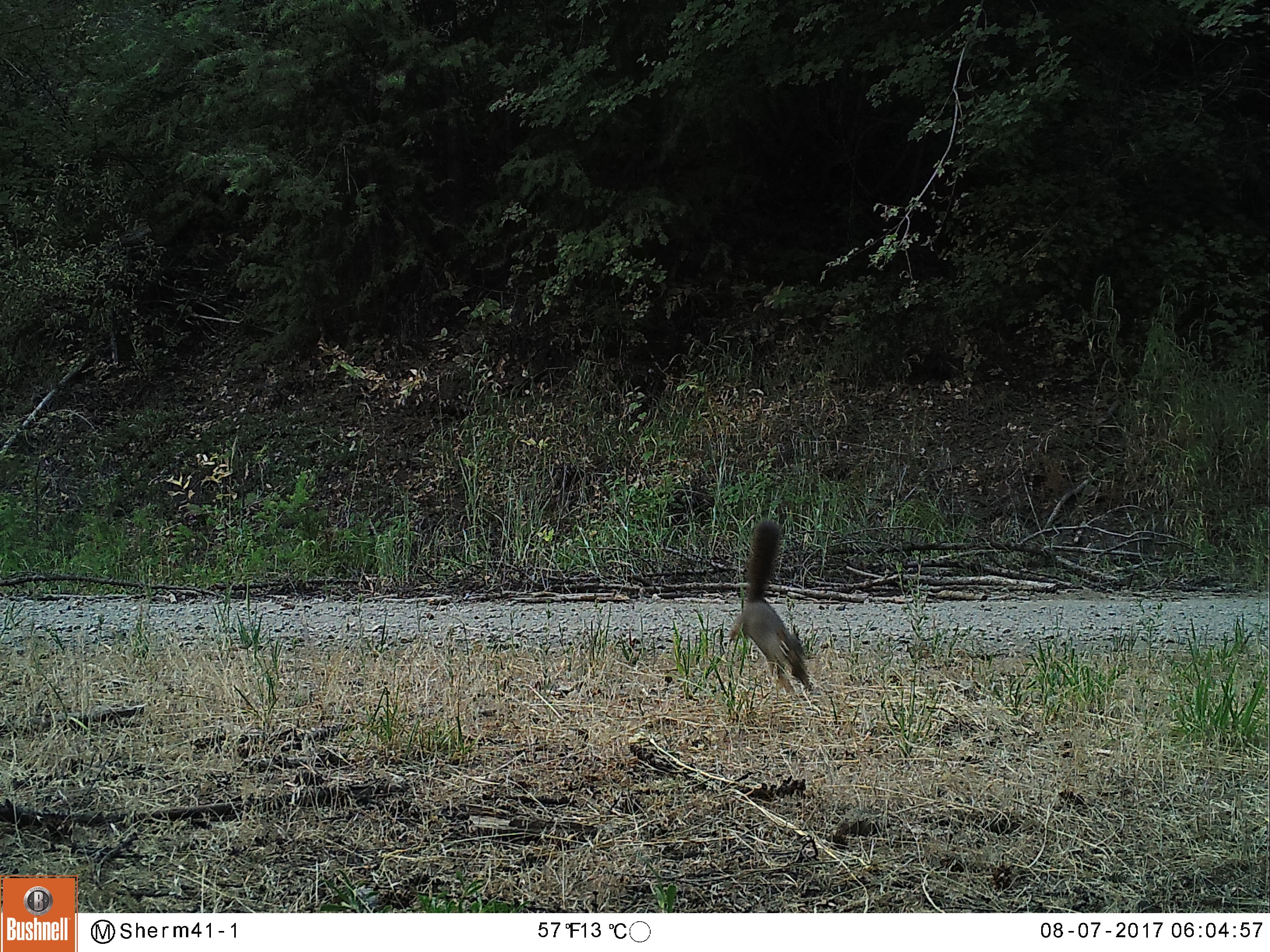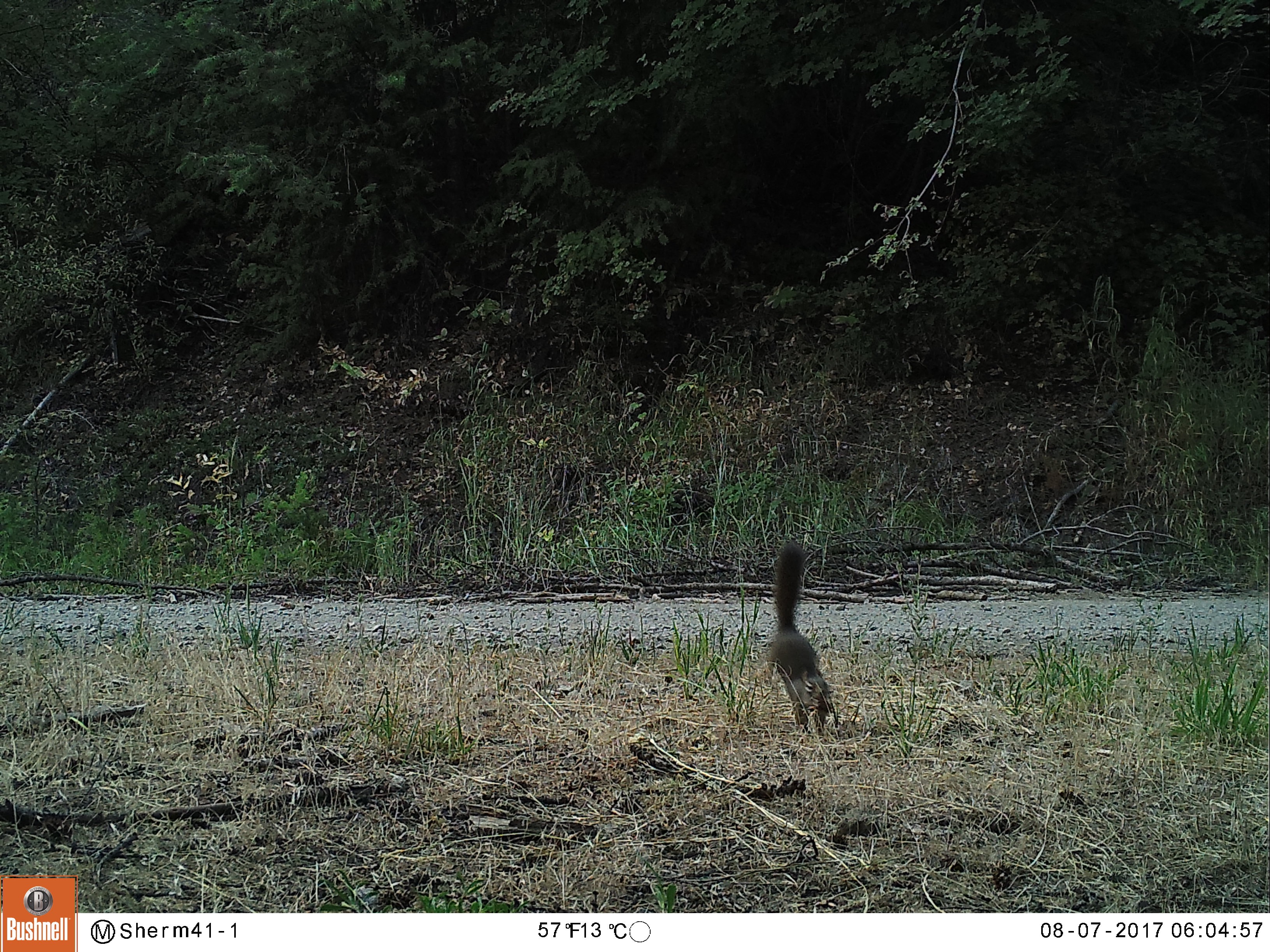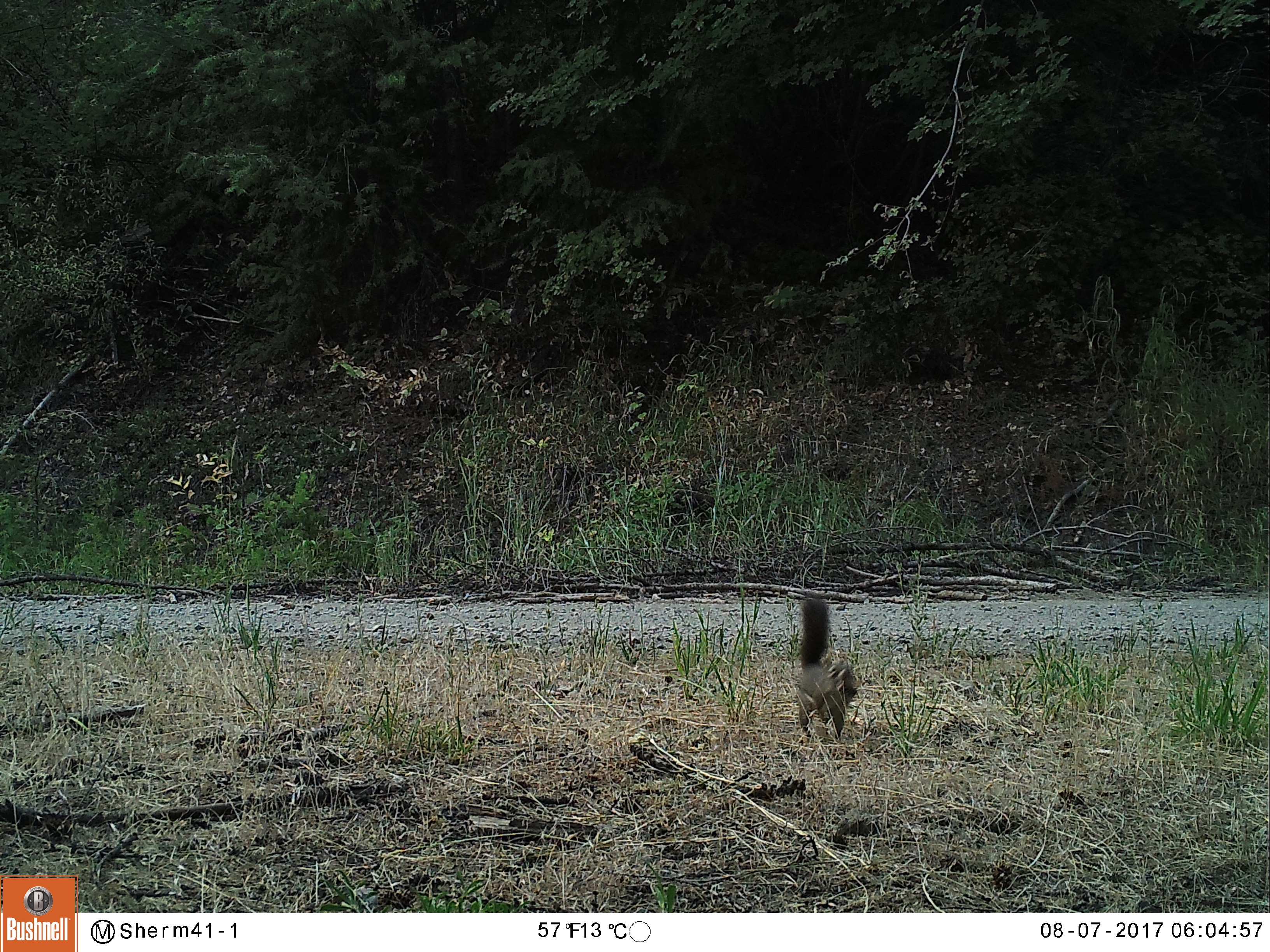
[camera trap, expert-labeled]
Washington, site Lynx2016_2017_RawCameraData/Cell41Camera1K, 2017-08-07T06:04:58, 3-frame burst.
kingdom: Animalia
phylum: Chordata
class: Mammalia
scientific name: Mammalia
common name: small mammal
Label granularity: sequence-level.